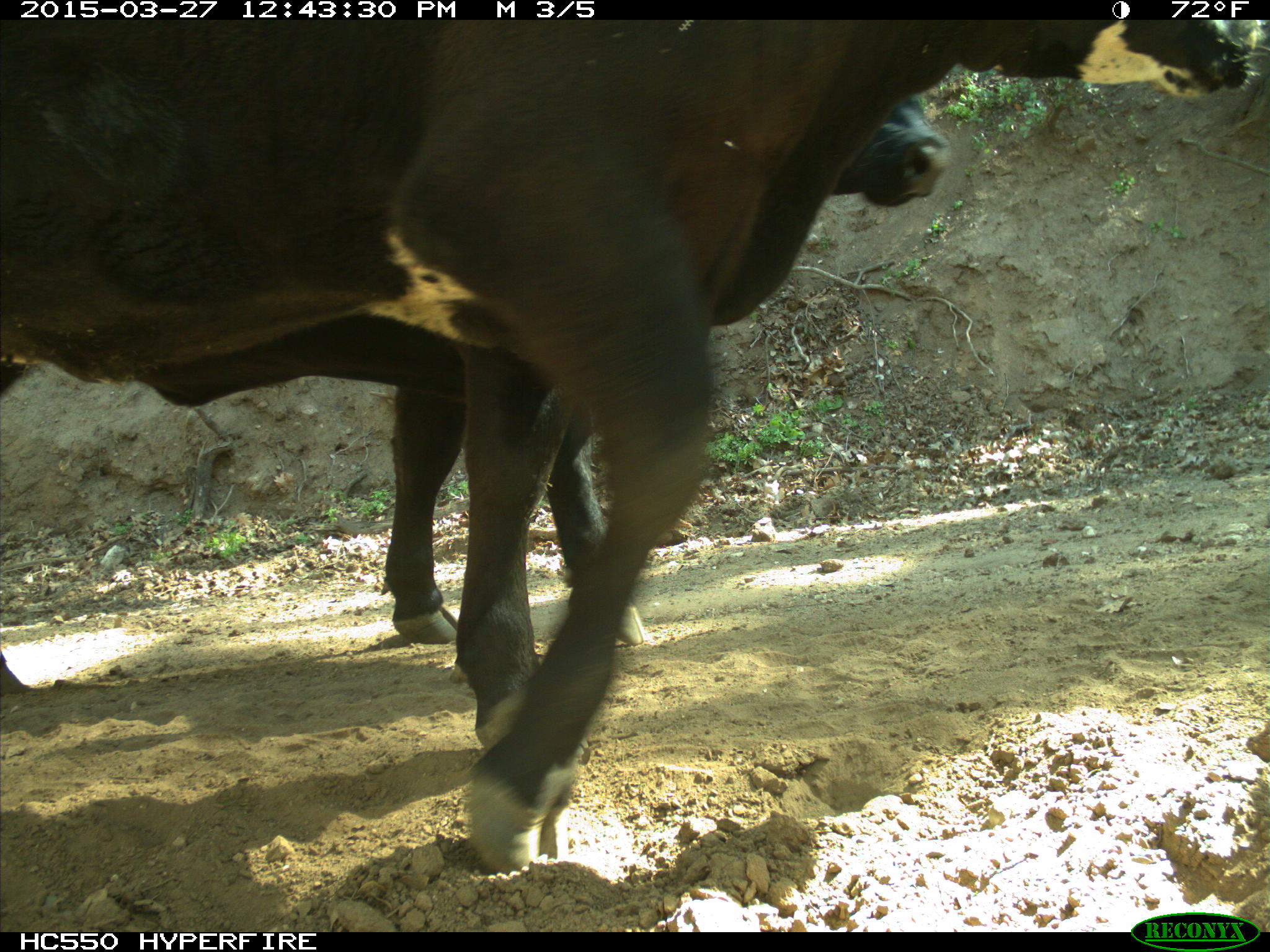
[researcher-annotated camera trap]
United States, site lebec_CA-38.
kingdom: Animalia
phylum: Chordata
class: Mammalia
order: Artiodactyla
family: Bovidae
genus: Bos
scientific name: Bos taurus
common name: domestic cow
Bos taurus (domestic cow).